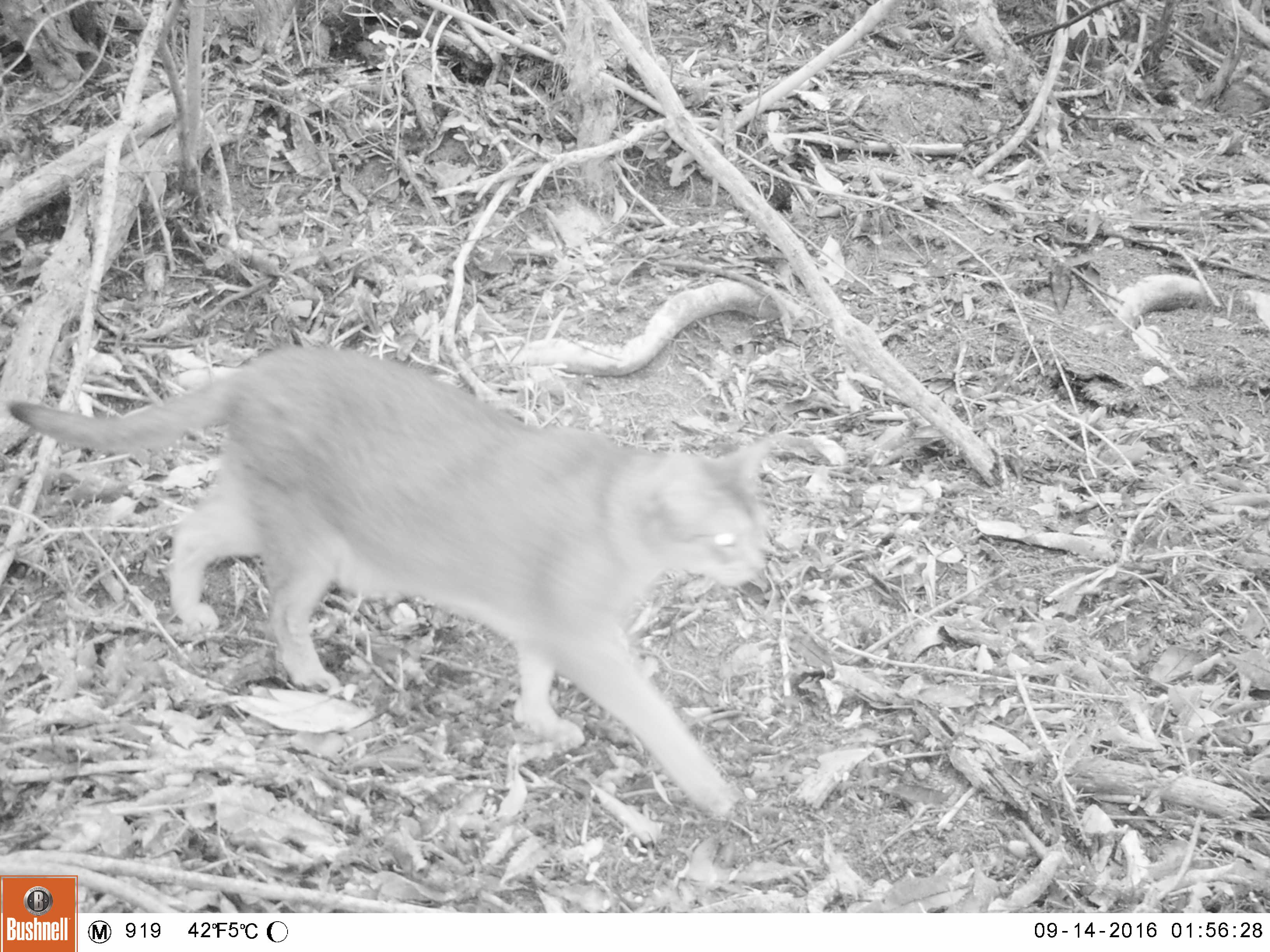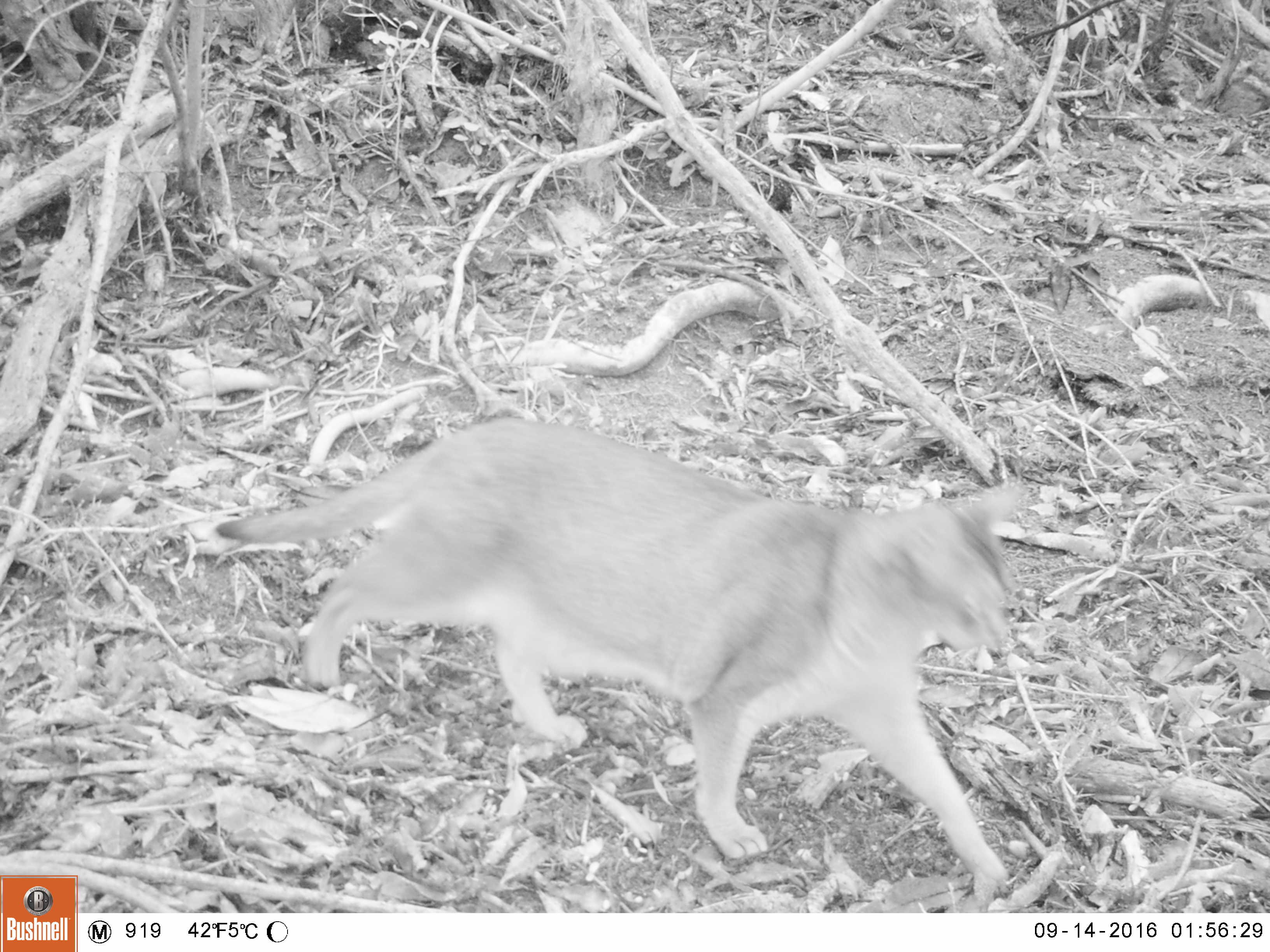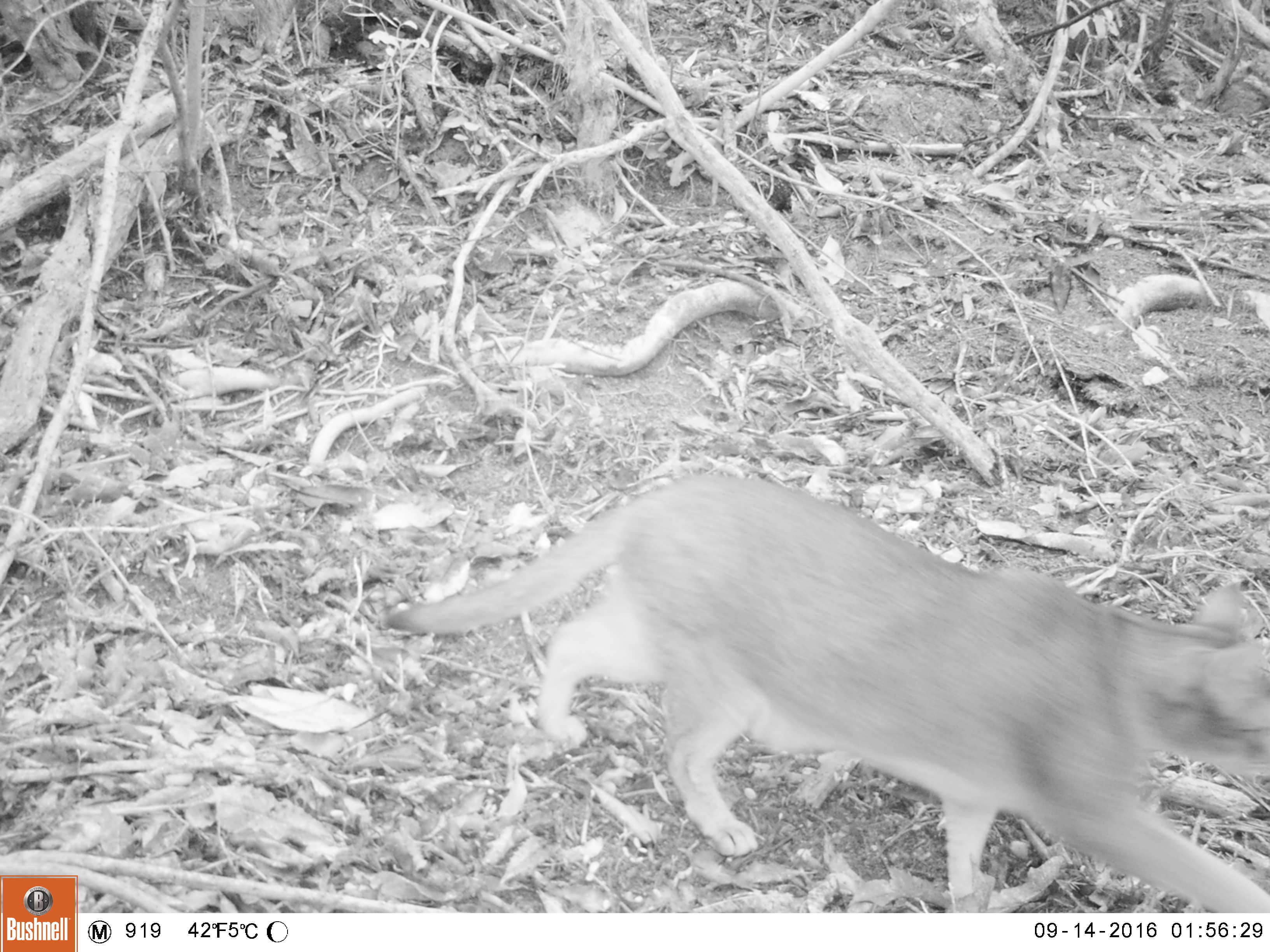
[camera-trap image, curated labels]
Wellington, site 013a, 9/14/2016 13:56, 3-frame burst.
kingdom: Animalia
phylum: Chordata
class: Mammalia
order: Carnivora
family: Felidae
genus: Felis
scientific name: Felis catus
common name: cat